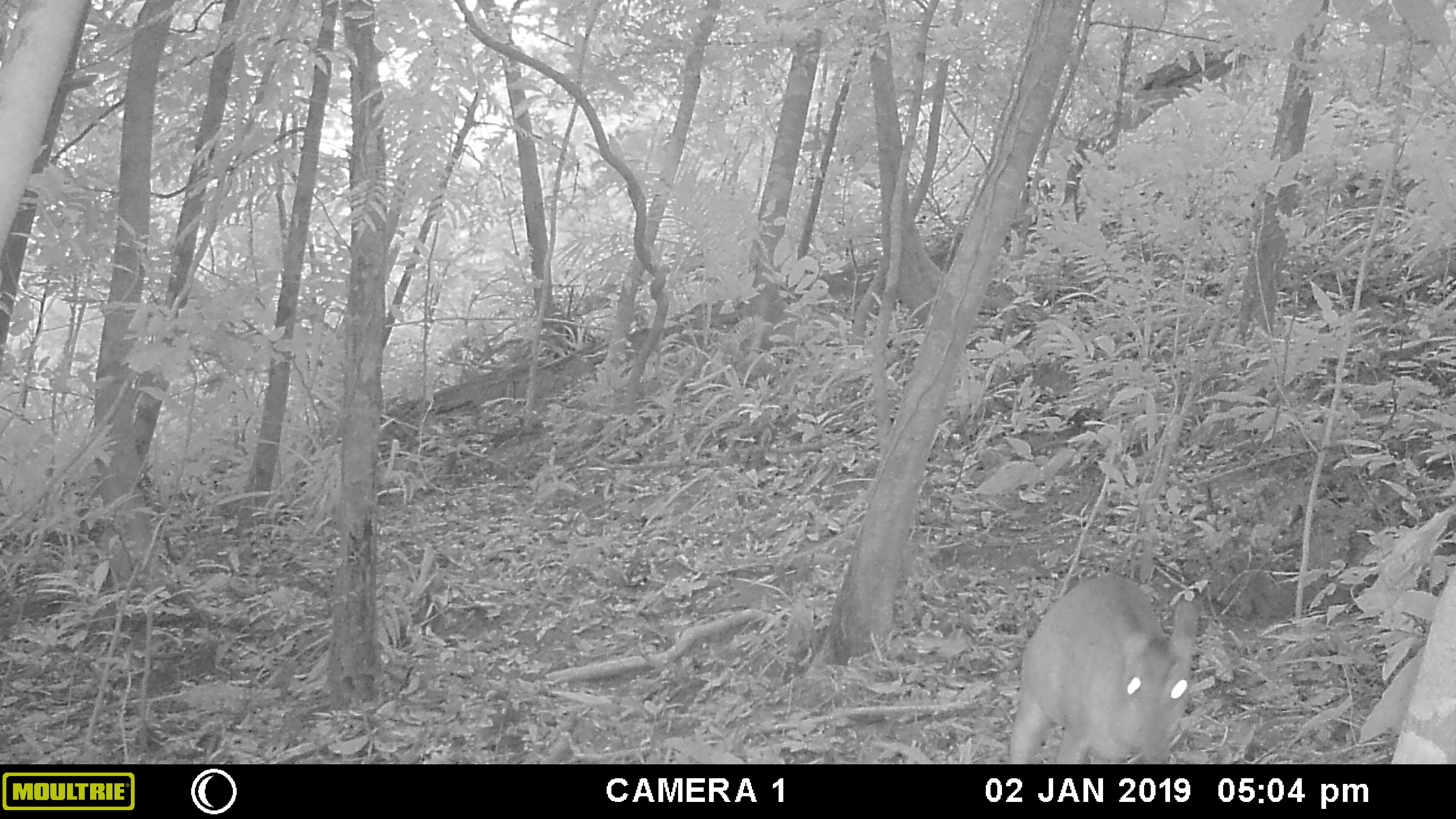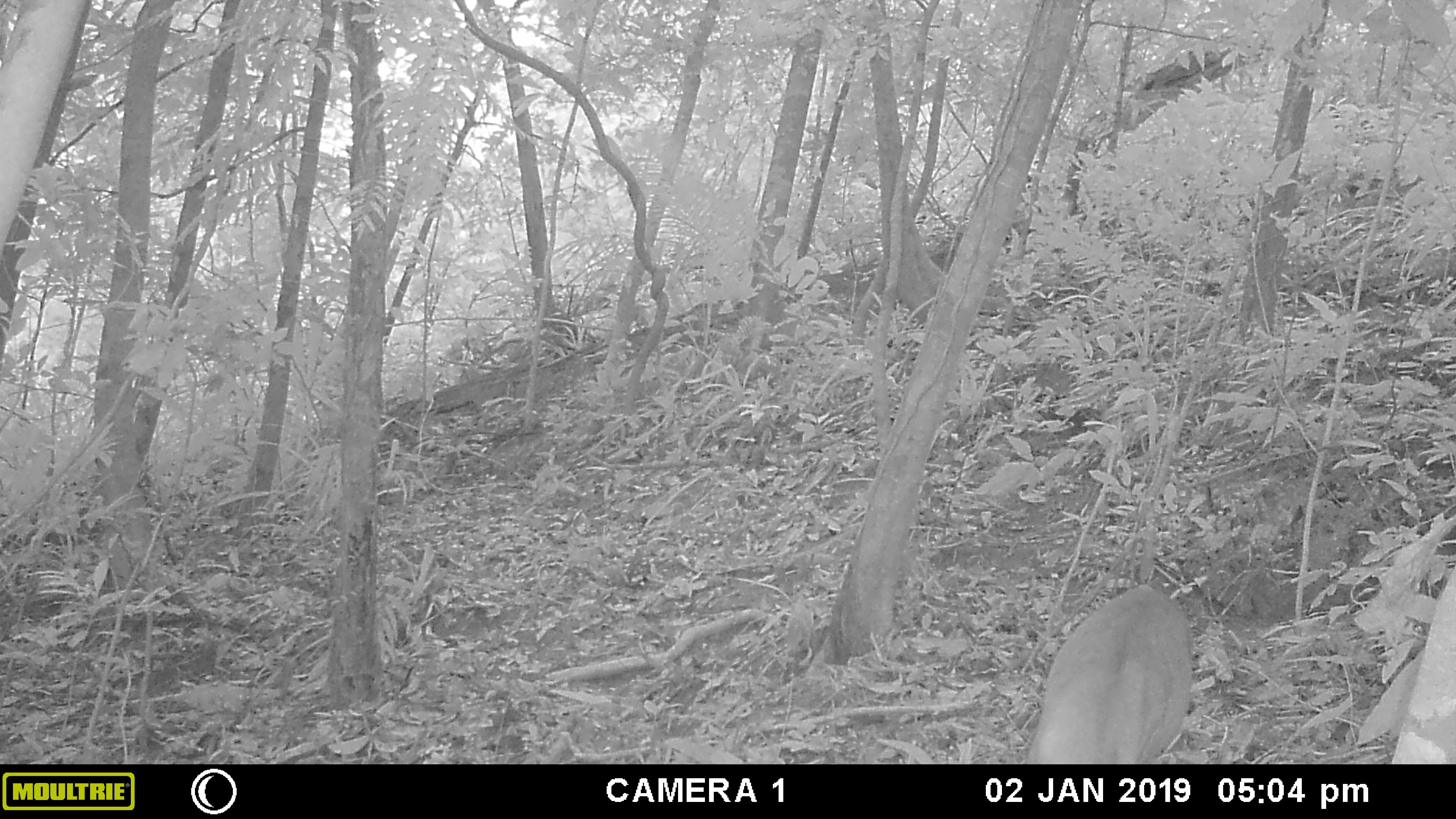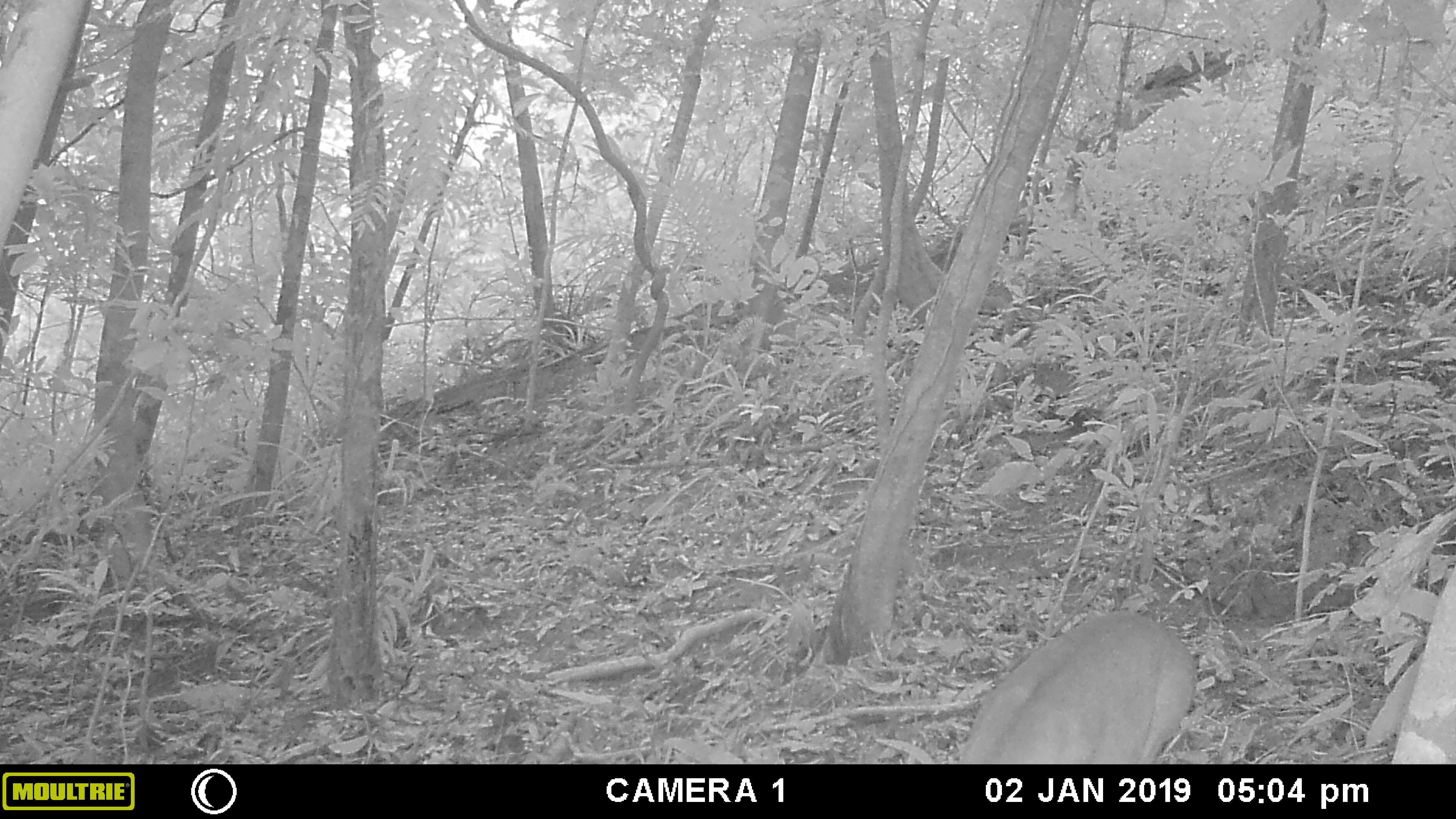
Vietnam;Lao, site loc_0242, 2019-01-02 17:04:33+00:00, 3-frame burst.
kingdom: Animalia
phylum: Chordata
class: Mammalia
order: Artiodactyla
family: Cervidae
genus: Muntiacus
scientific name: Muntiacus vuquangensis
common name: large-antlered muntjac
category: large antlered muntjac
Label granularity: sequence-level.